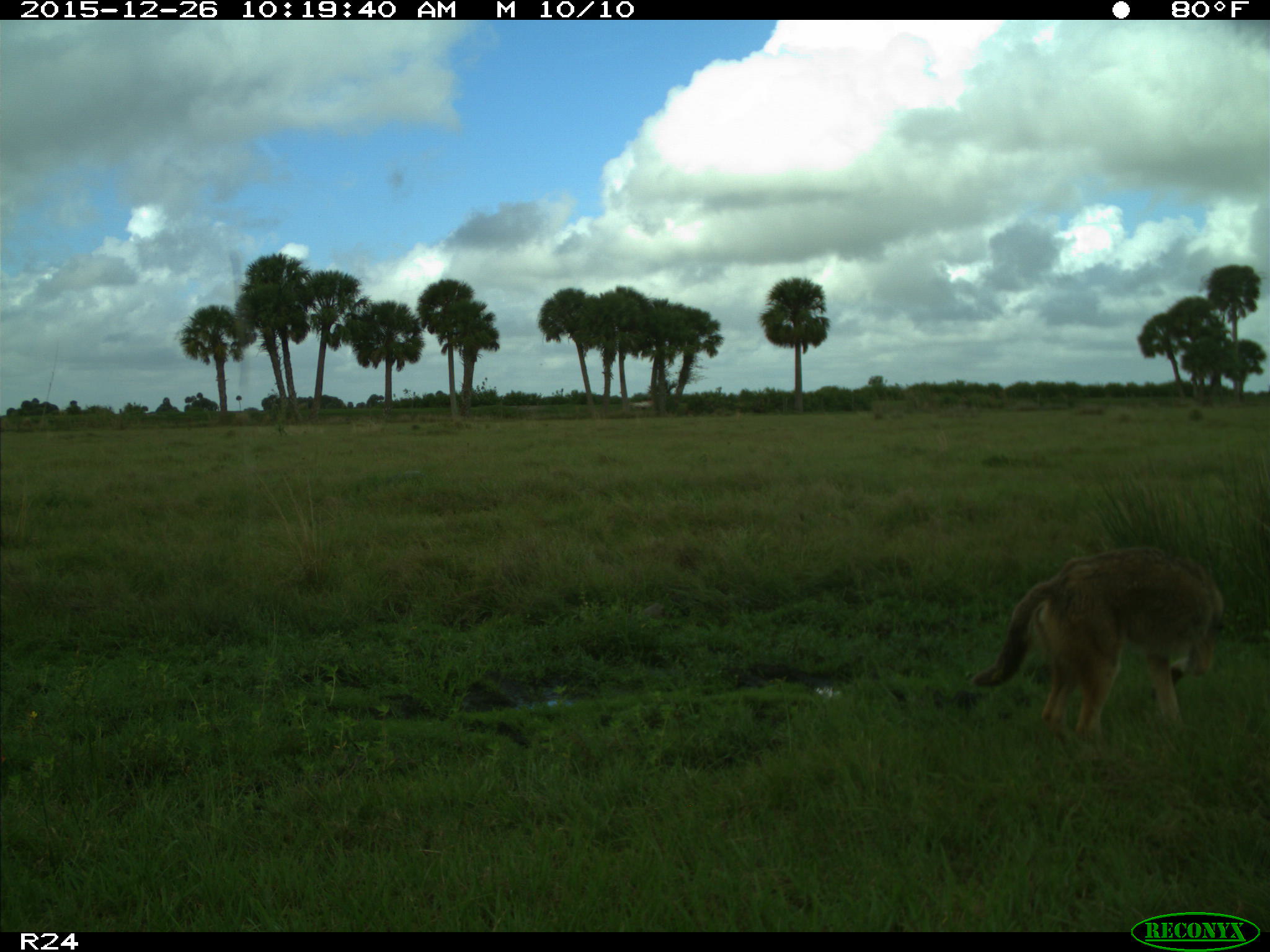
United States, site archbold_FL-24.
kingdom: Animalia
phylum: Chordata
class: Mammalia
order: Carnivora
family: Canidae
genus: Canis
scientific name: Canis latrans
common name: coyote